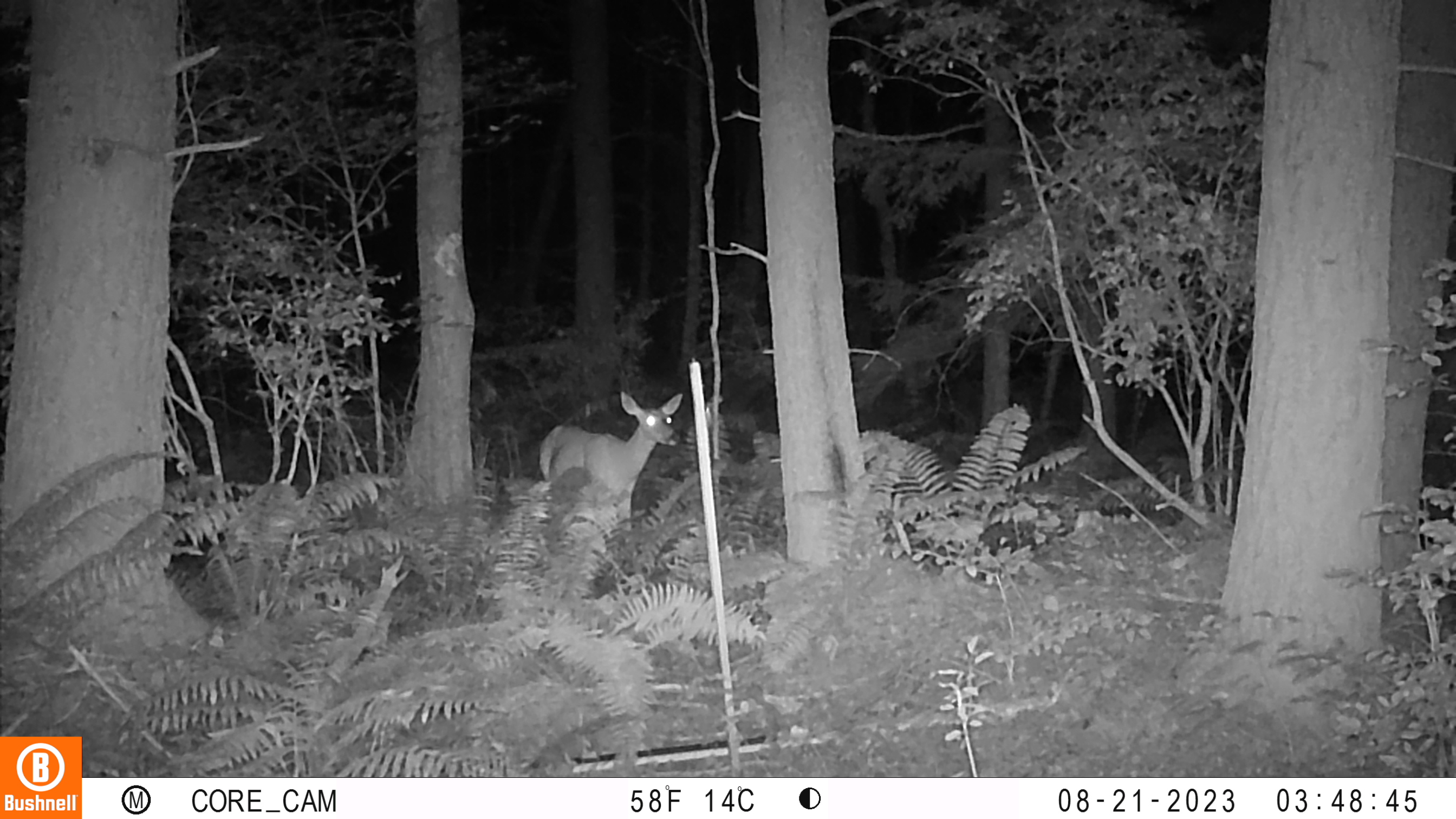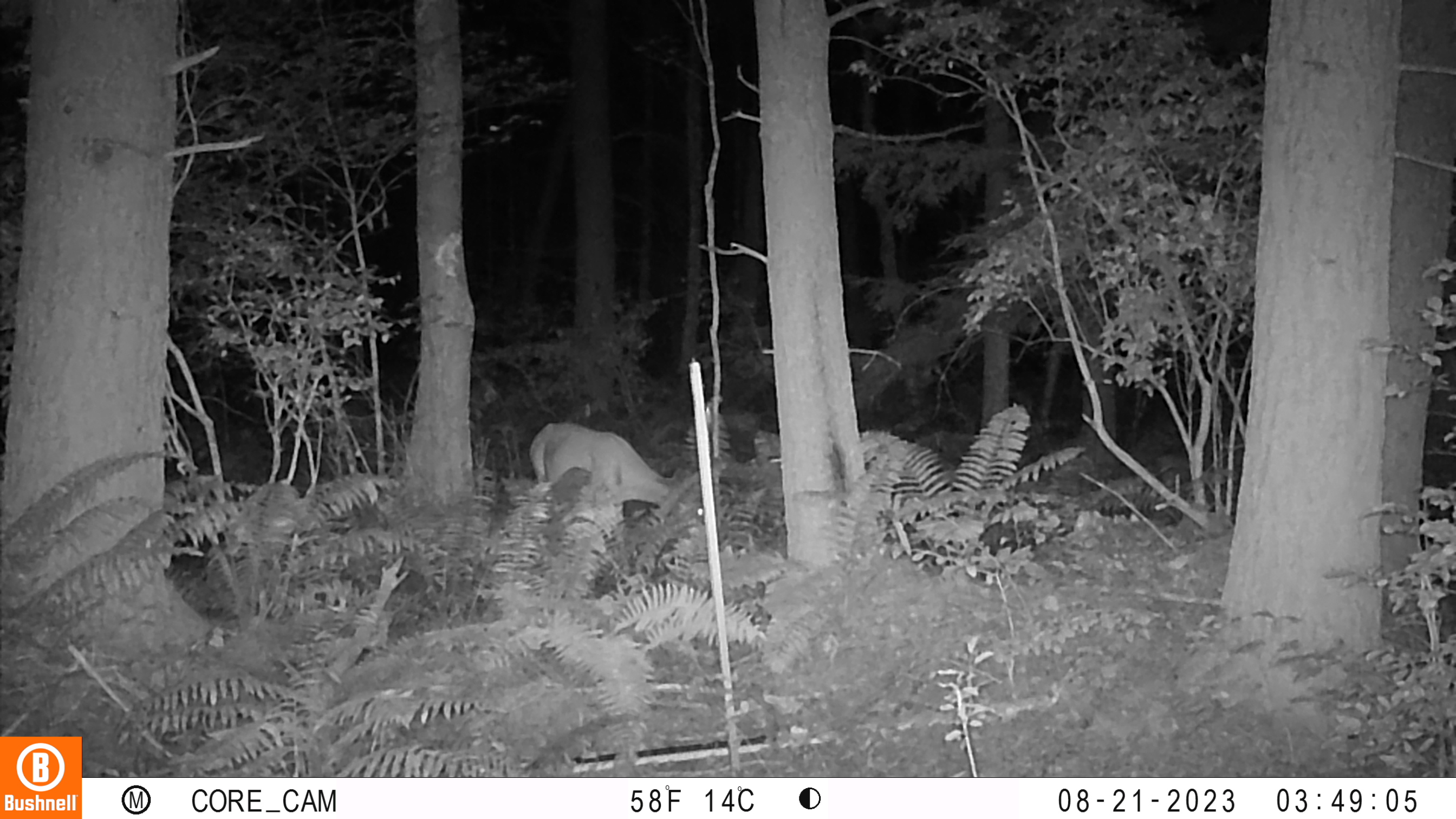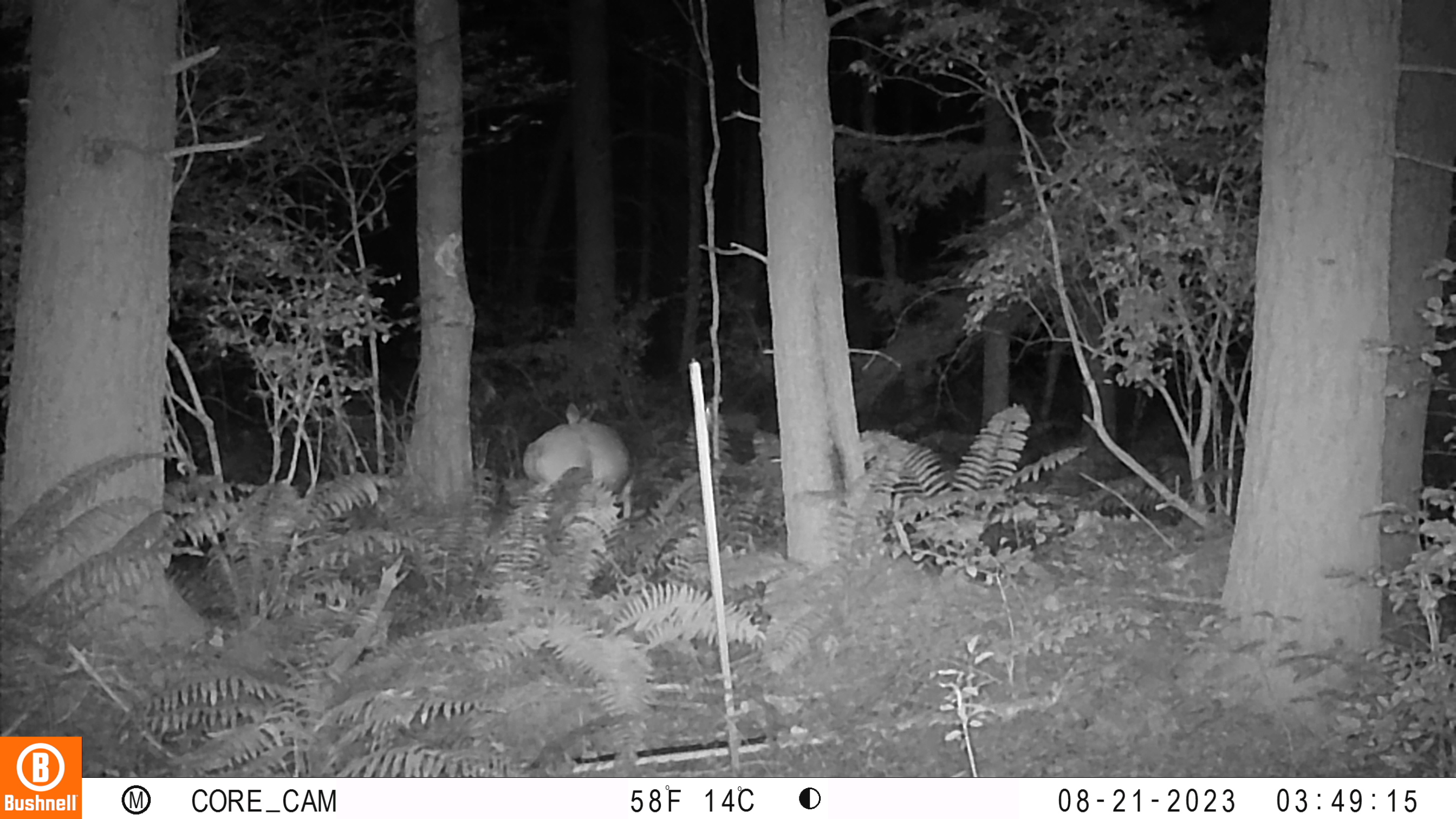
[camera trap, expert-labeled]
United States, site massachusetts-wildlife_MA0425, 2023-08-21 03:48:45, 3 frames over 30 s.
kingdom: Animalia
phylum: Chordata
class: Mammalia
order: Artiodactyla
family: Cervidae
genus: Odocoileus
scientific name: Odocoileus virginianus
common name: white-tailed deer